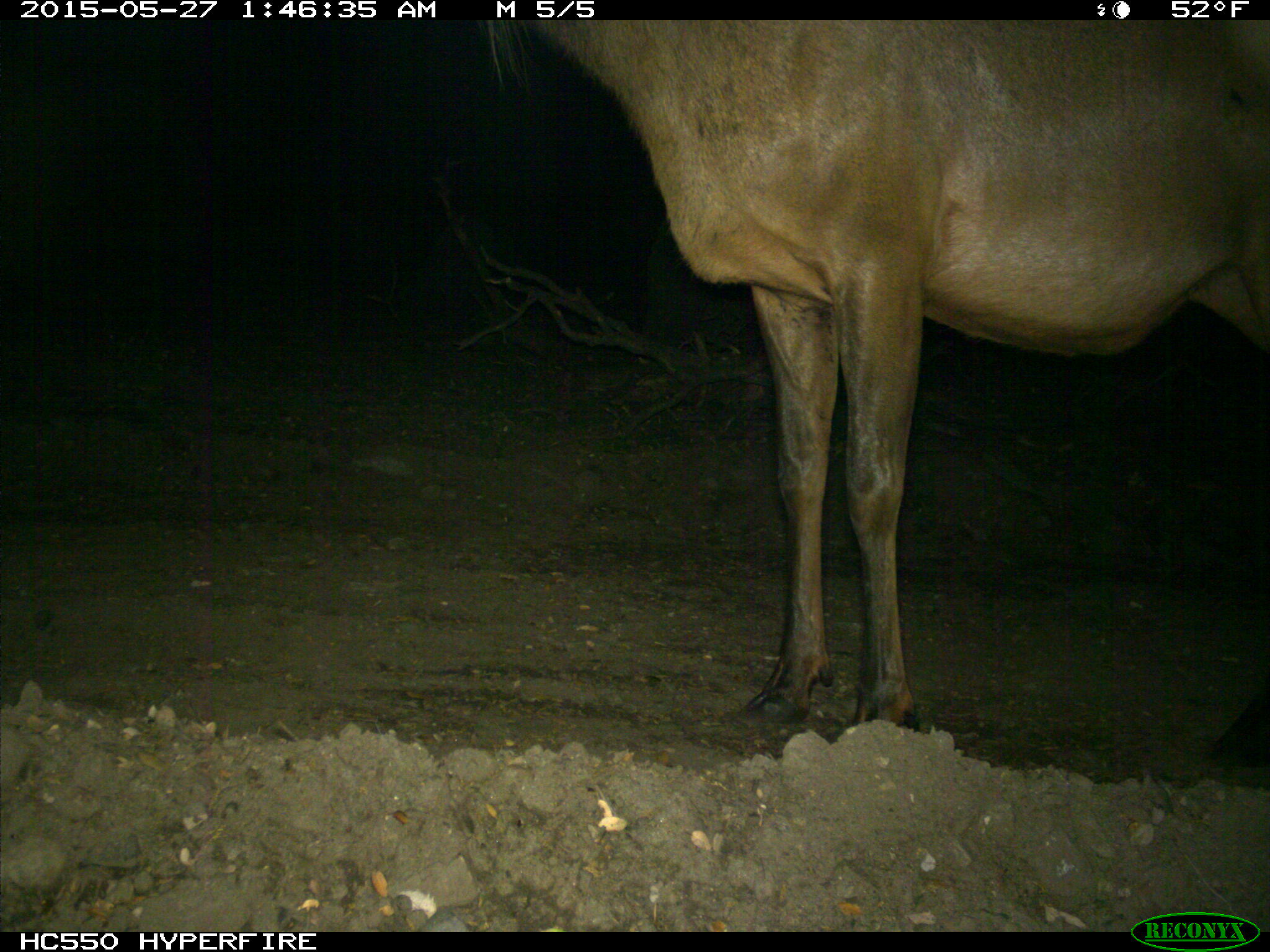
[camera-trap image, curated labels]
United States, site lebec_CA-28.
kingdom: Animalia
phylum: Chordata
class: Mammalia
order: Artiodactyla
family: Cervidae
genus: Cervus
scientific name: Cervus canadensis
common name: elk